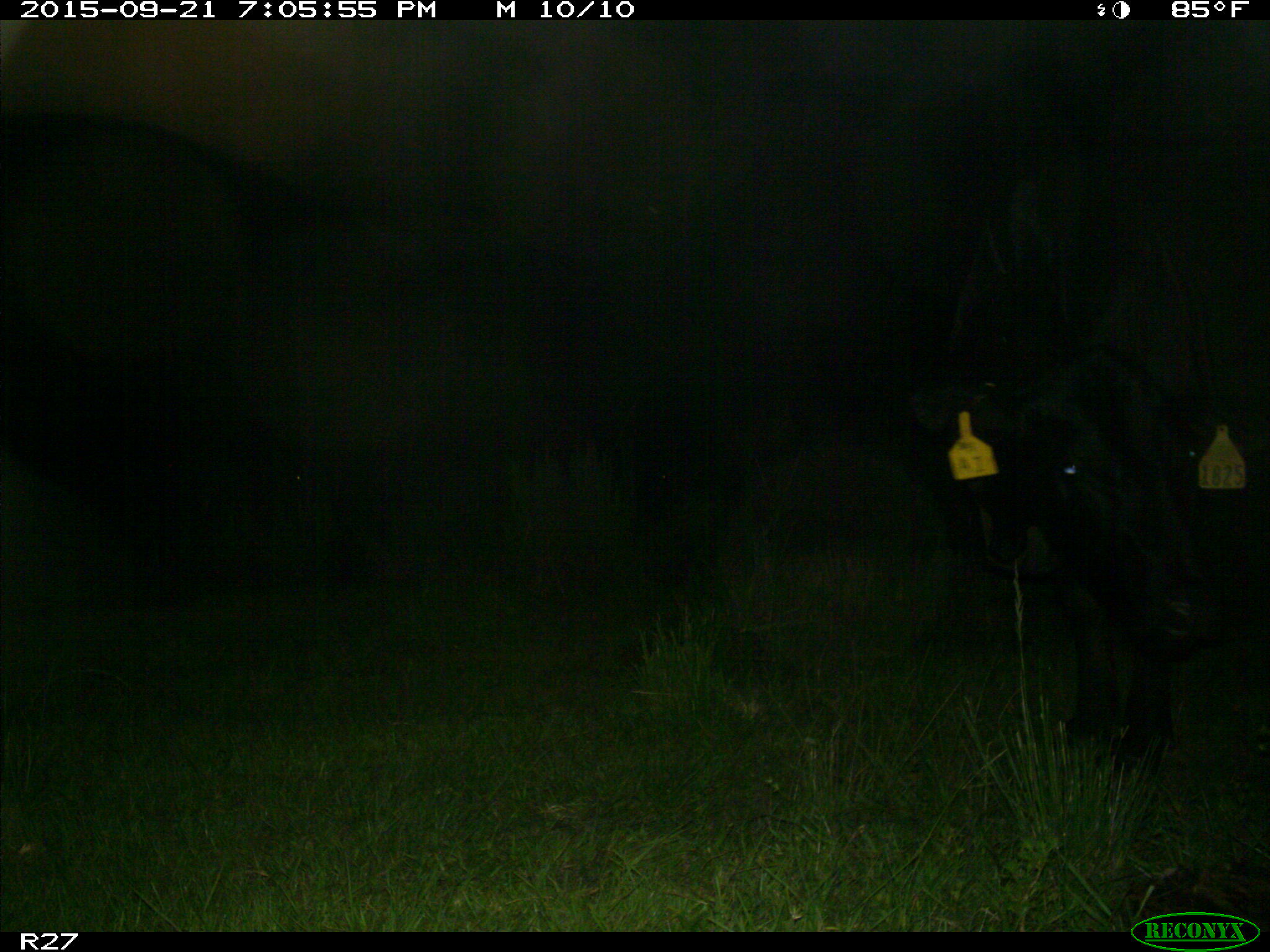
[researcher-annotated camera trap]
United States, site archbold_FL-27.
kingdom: Animalia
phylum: Chordata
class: Mammalia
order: Artiodactyla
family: Bovidae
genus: Bos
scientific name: Bos taurus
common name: domestic cow